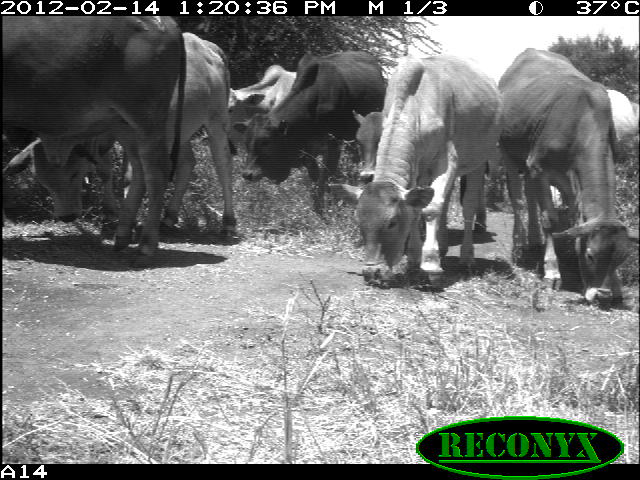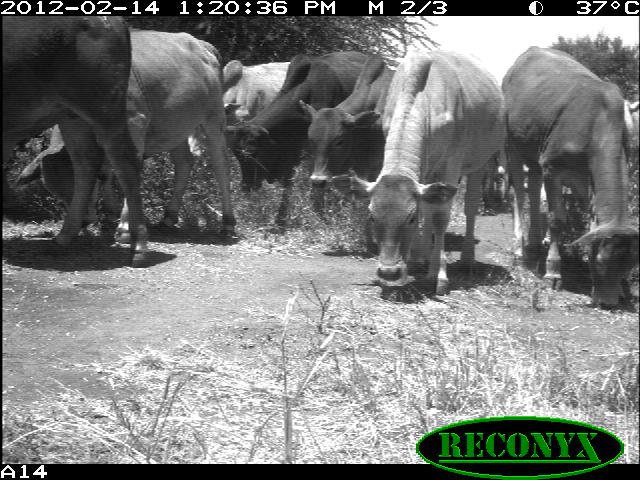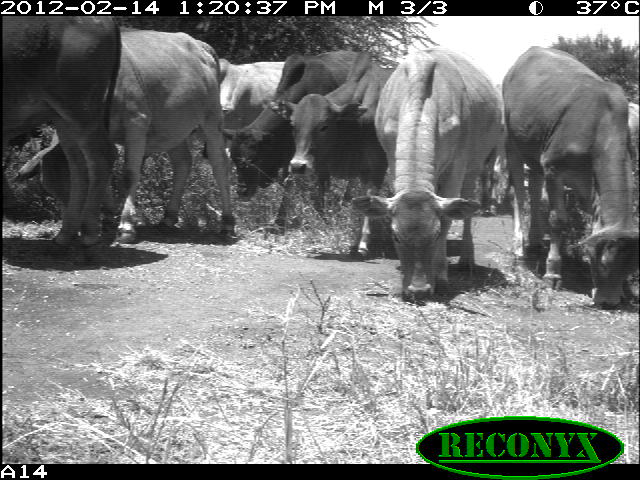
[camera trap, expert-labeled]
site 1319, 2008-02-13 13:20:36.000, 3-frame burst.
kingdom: Animalia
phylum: Chordata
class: Mammalia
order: Artiodactyla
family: Bovidae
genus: Bos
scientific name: Bos taurus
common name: domestic cattle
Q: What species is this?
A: Bos taurus (domestic cattle).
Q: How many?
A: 8.